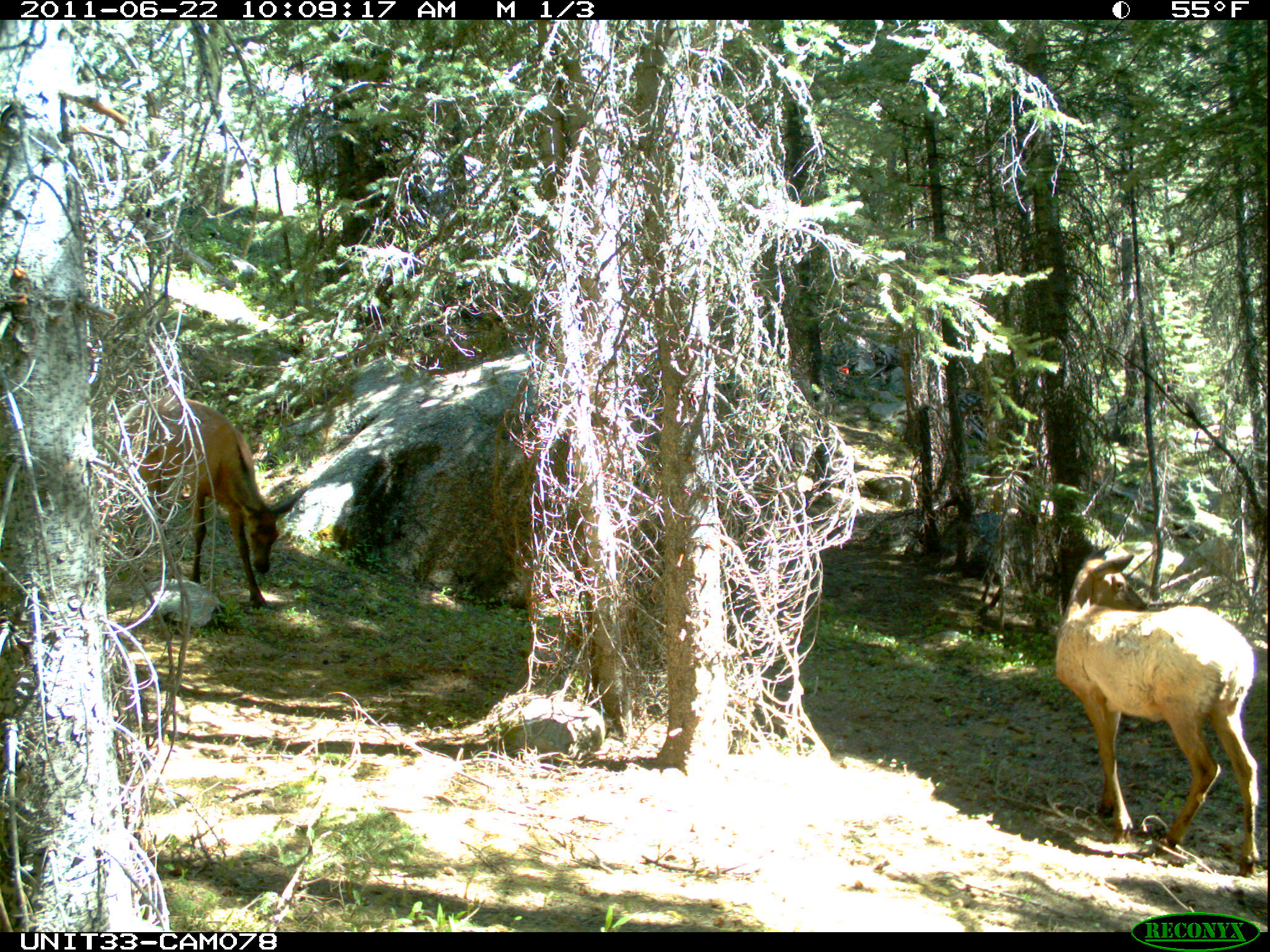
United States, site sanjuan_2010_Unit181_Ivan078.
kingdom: Animalia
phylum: Chordata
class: Mammalia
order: Artiodactyla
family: Cervidae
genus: Cervus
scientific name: Cervus elaphus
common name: red deer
Cervus elaphus (red deer).